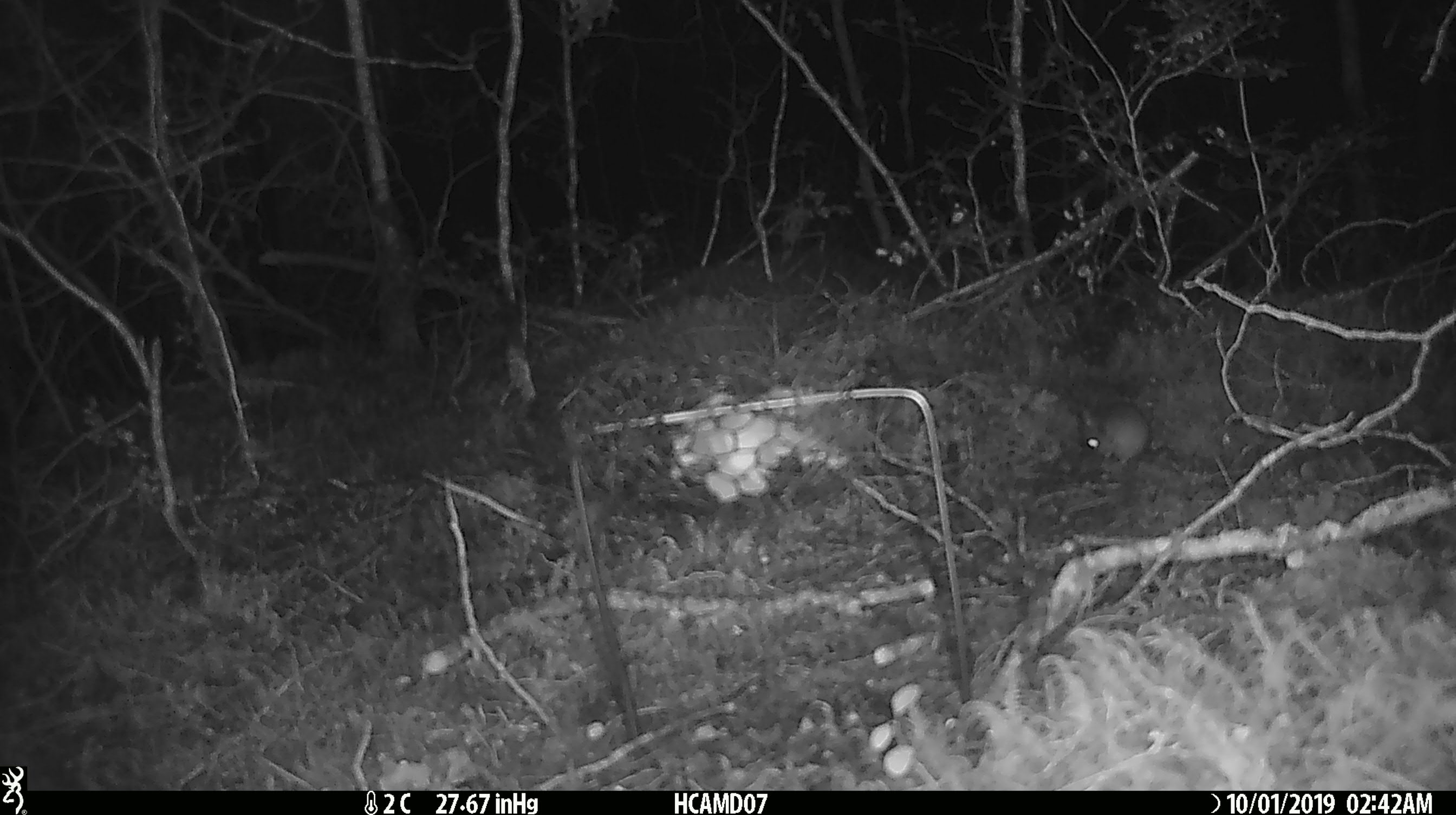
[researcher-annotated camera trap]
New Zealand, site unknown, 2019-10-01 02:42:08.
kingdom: Animalia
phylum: Chordata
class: Mammalia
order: Rodentia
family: Muridae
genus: Mus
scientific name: Mus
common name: mouse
Mouse (Mus).